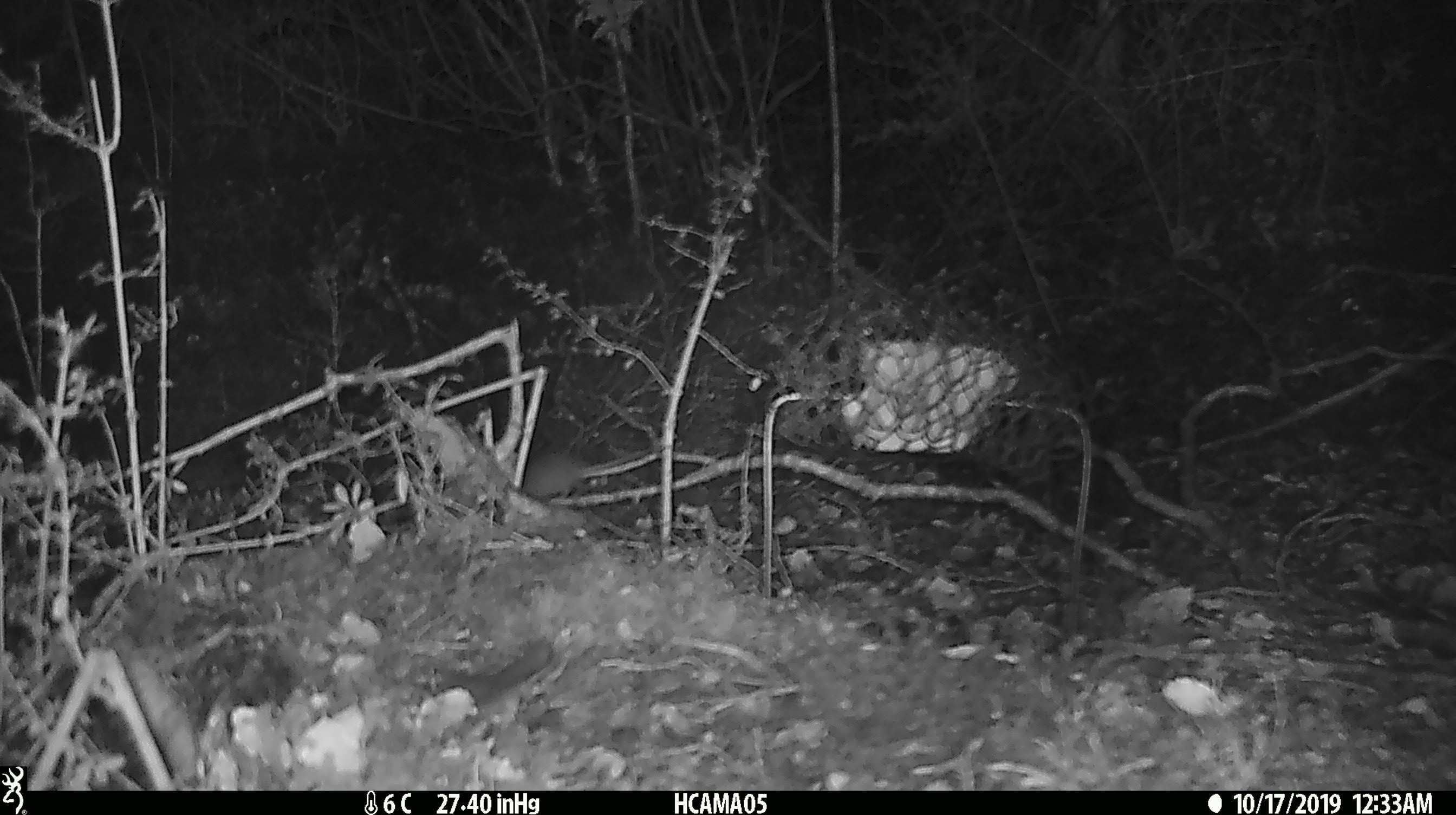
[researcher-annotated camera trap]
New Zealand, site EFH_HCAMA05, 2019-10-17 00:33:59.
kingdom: Animalia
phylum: Chordata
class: Mammalia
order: Rodentia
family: Muridae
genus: Mus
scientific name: Mus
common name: mouse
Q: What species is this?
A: Mouse (Mus).